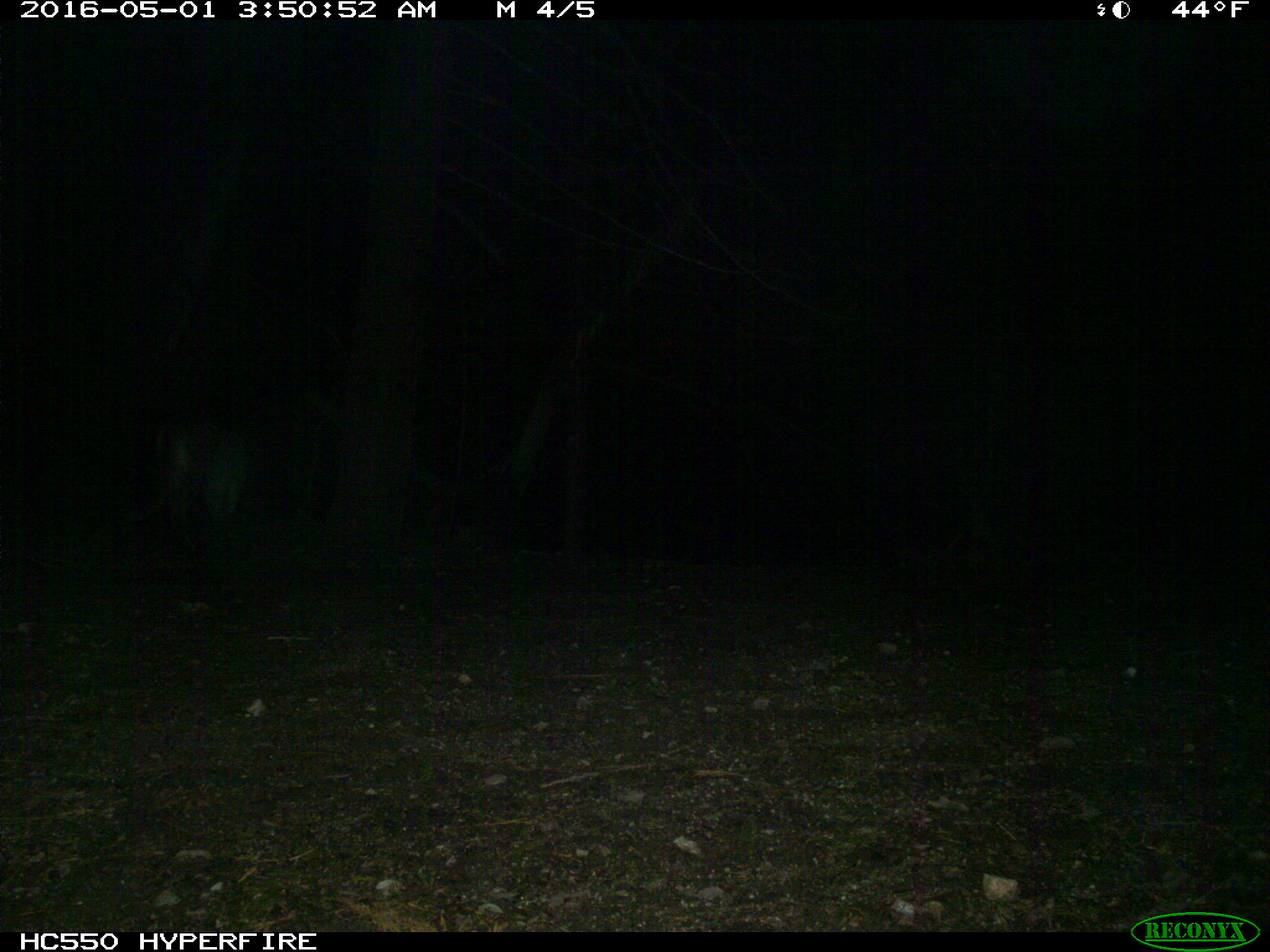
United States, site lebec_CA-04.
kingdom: Animalia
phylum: Chordata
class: Mammalia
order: Carnivora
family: Felidae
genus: Puma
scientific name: Puma concolor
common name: mountain lion